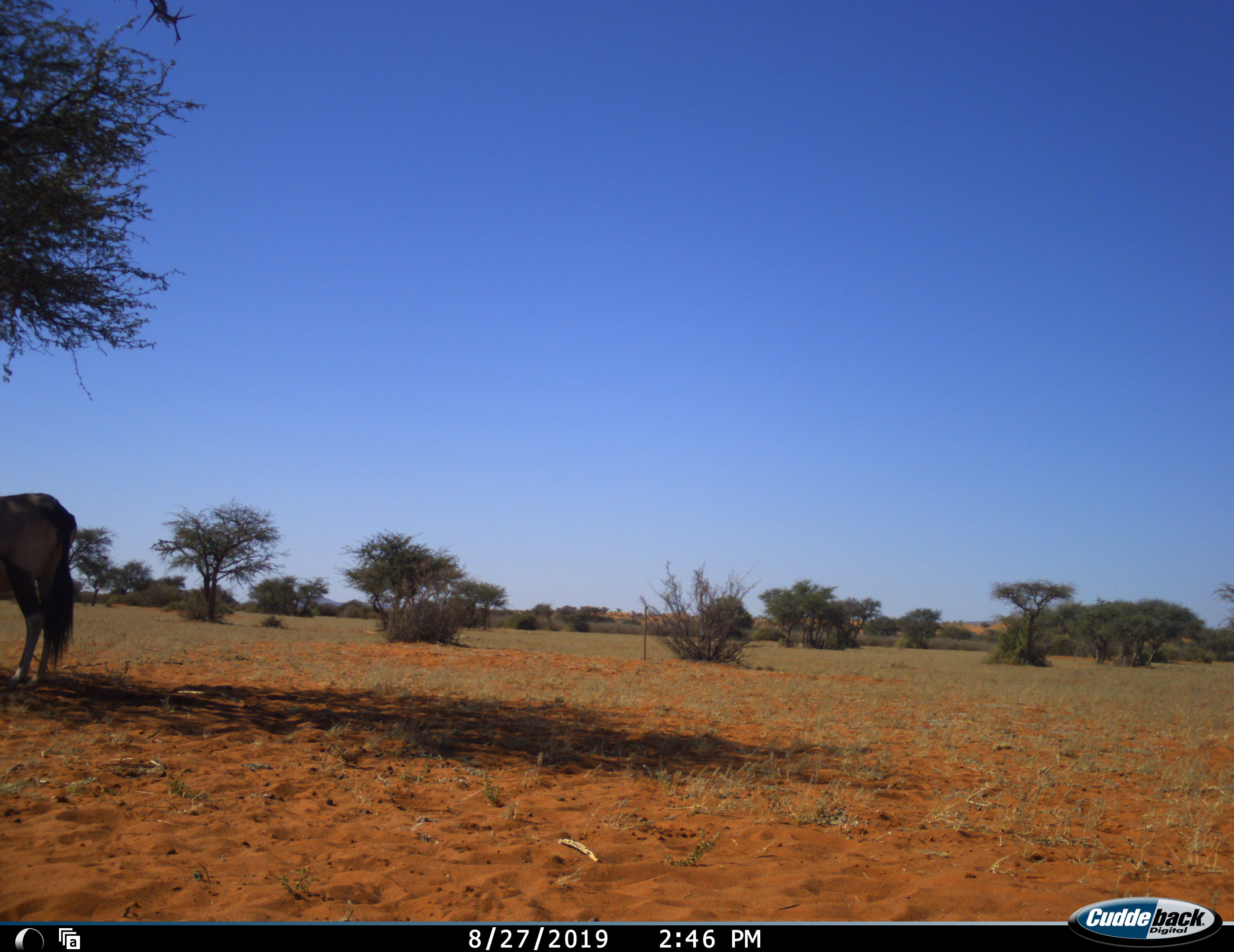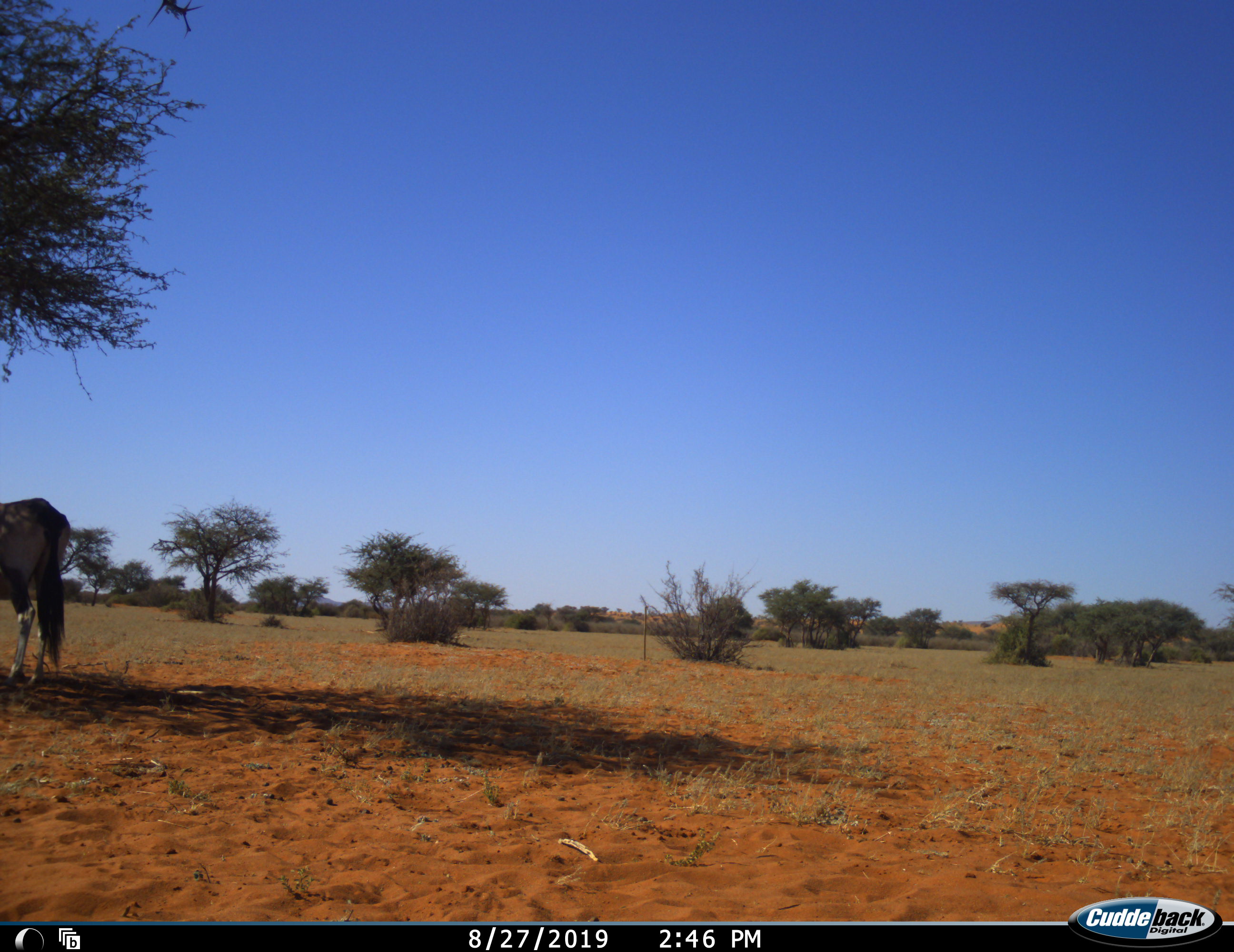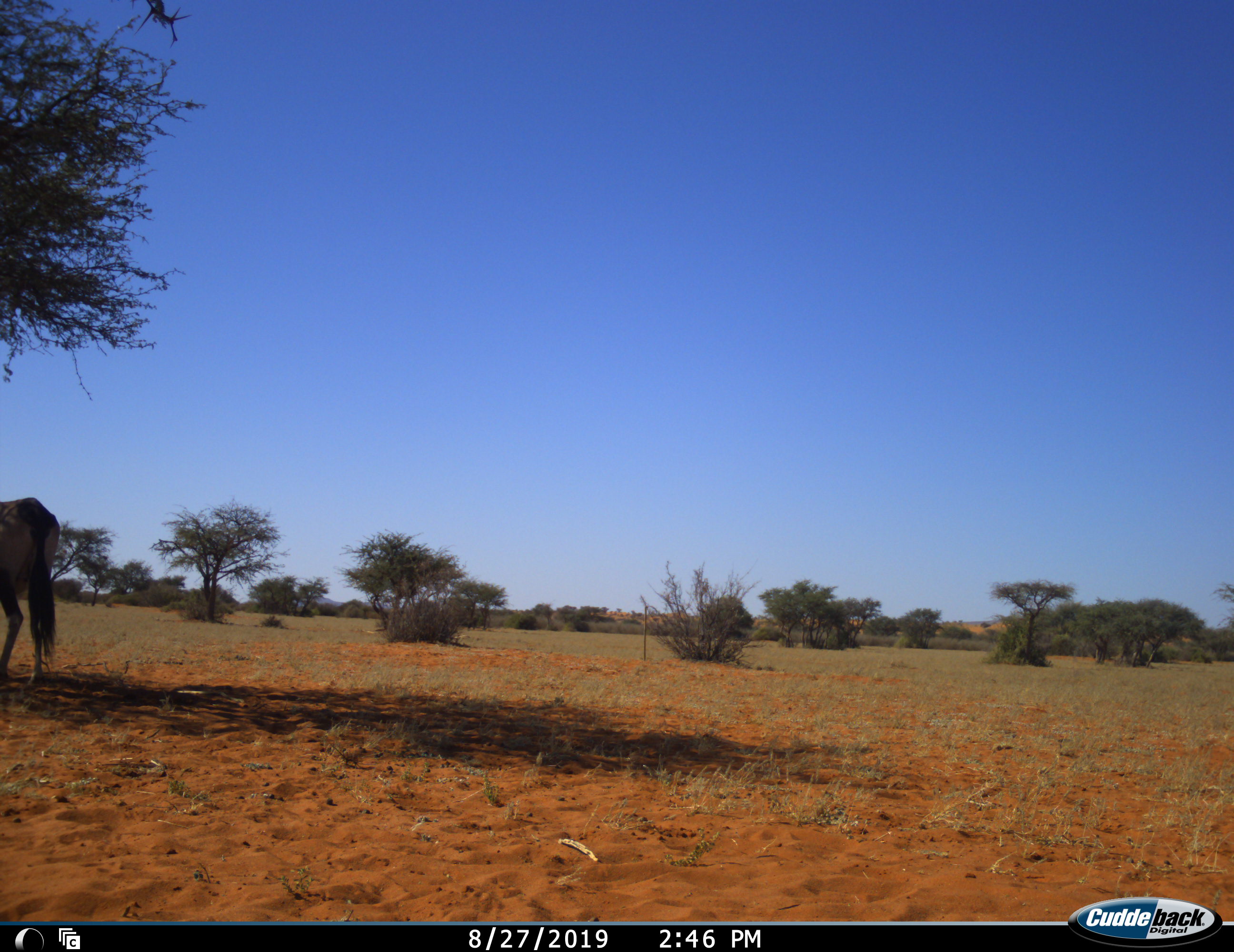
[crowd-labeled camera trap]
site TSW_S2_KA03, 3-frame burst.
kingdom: Animalia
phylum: Chordata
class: Mammalia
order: Artiodactyla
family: Bovidae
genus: Oryx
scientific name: Oryx gazella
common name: gemsbok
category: oryx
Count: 1.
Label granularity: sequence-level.